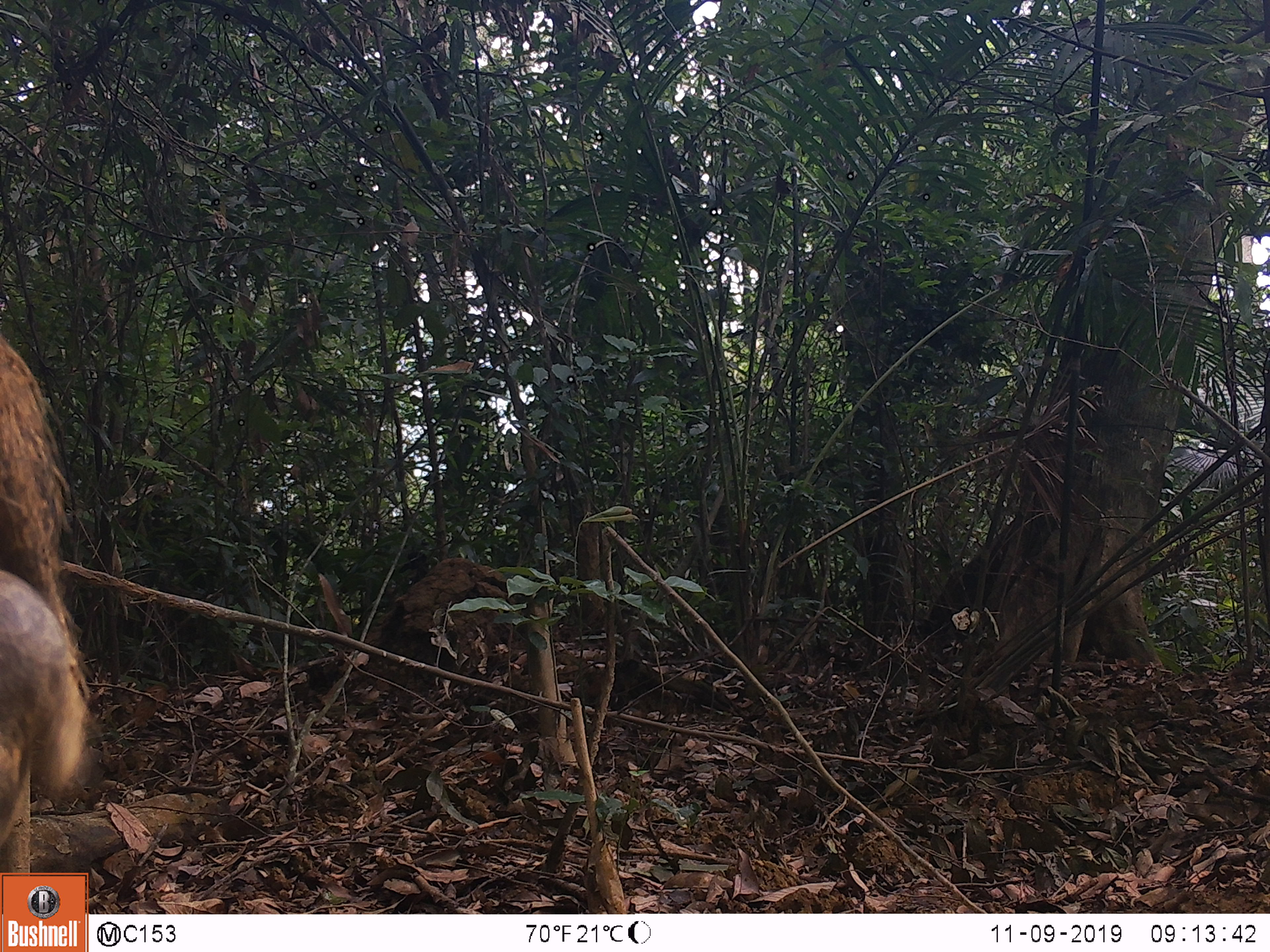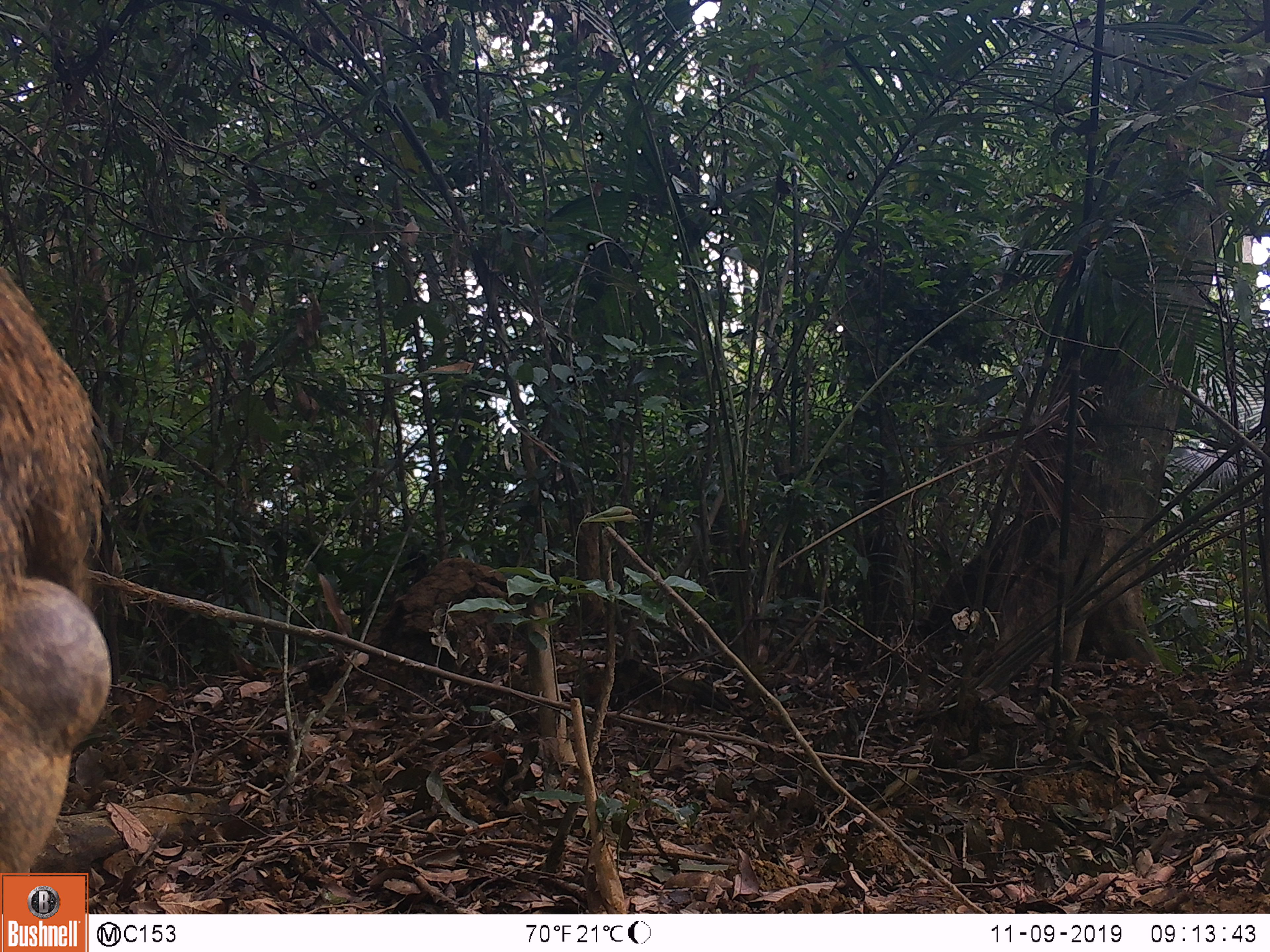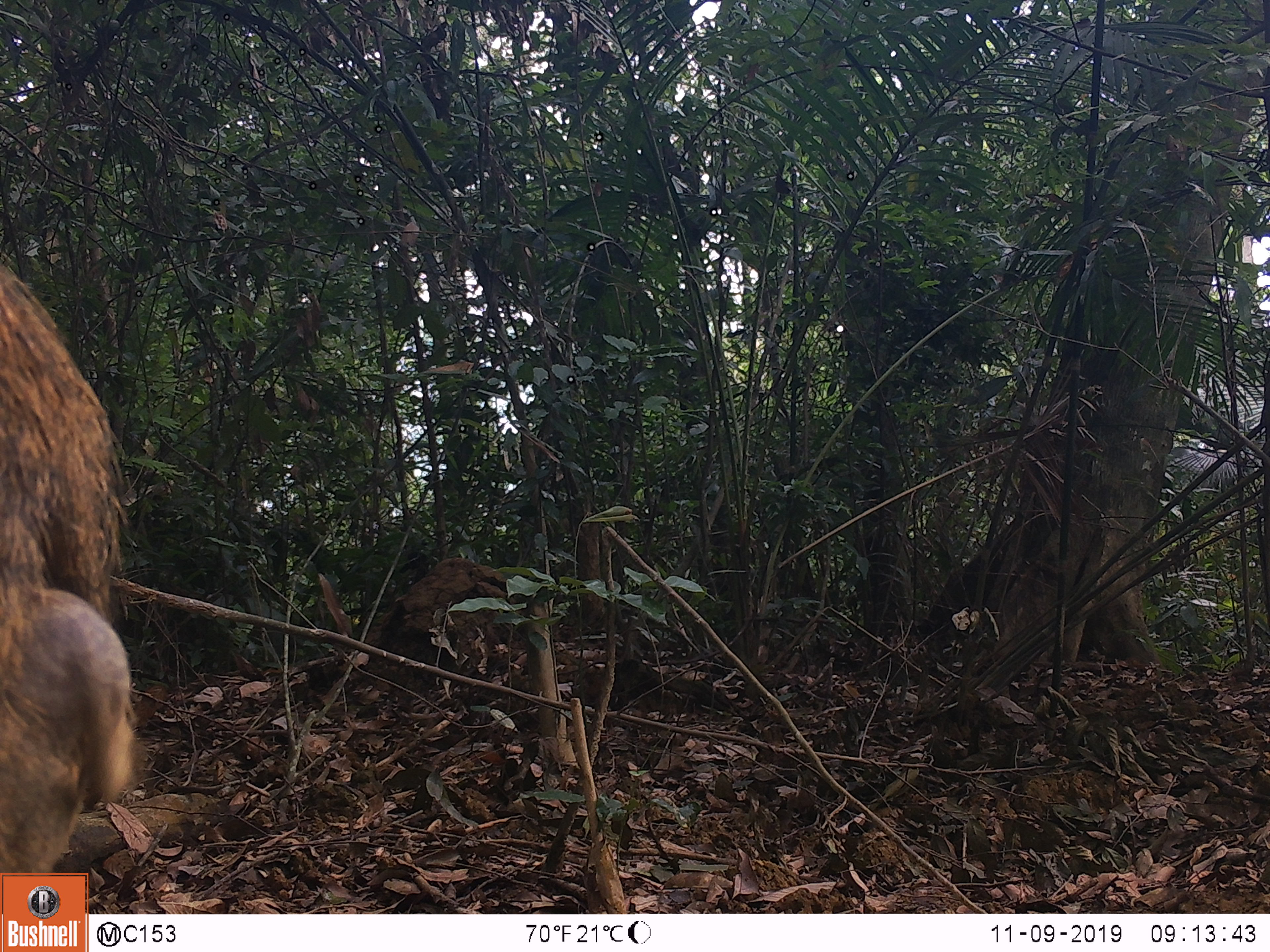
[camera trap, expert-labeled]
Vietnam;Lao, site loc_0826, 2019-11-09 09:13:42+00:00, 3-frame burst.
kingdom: Animalia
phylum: Chordata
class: Mammalia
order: Artiodactyla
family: Suidae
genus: Sus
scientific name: Sus scrofa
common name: eurasian wild pig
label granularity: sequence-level